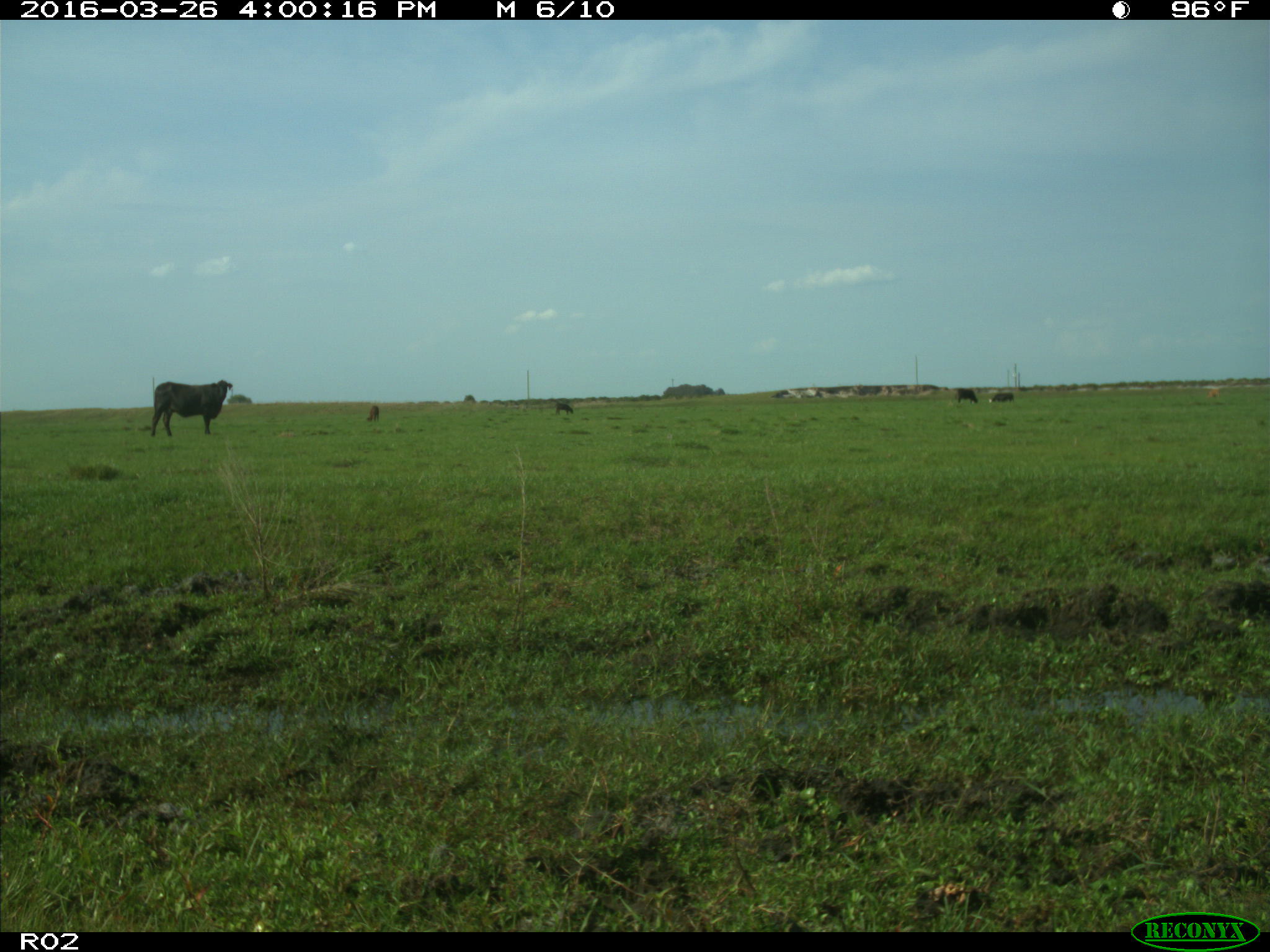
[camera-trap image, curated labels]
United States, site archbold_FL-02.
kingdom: Animalia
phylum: Chordata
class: Mammalia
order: Artiodactyla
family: Bovidae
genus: Bos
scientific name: Bos taurus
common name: domestic cow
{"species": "Bos taurus (domestic cow)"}